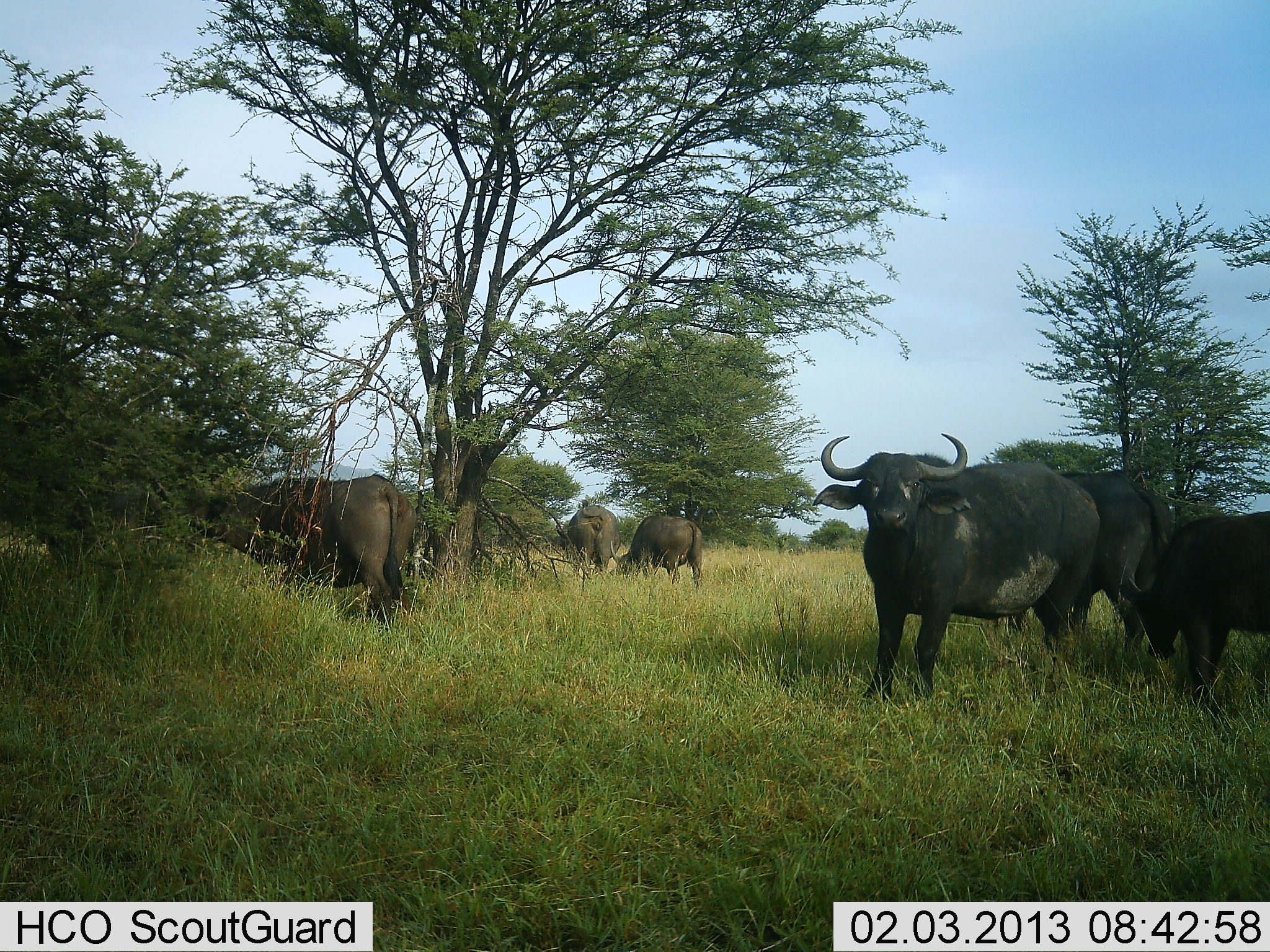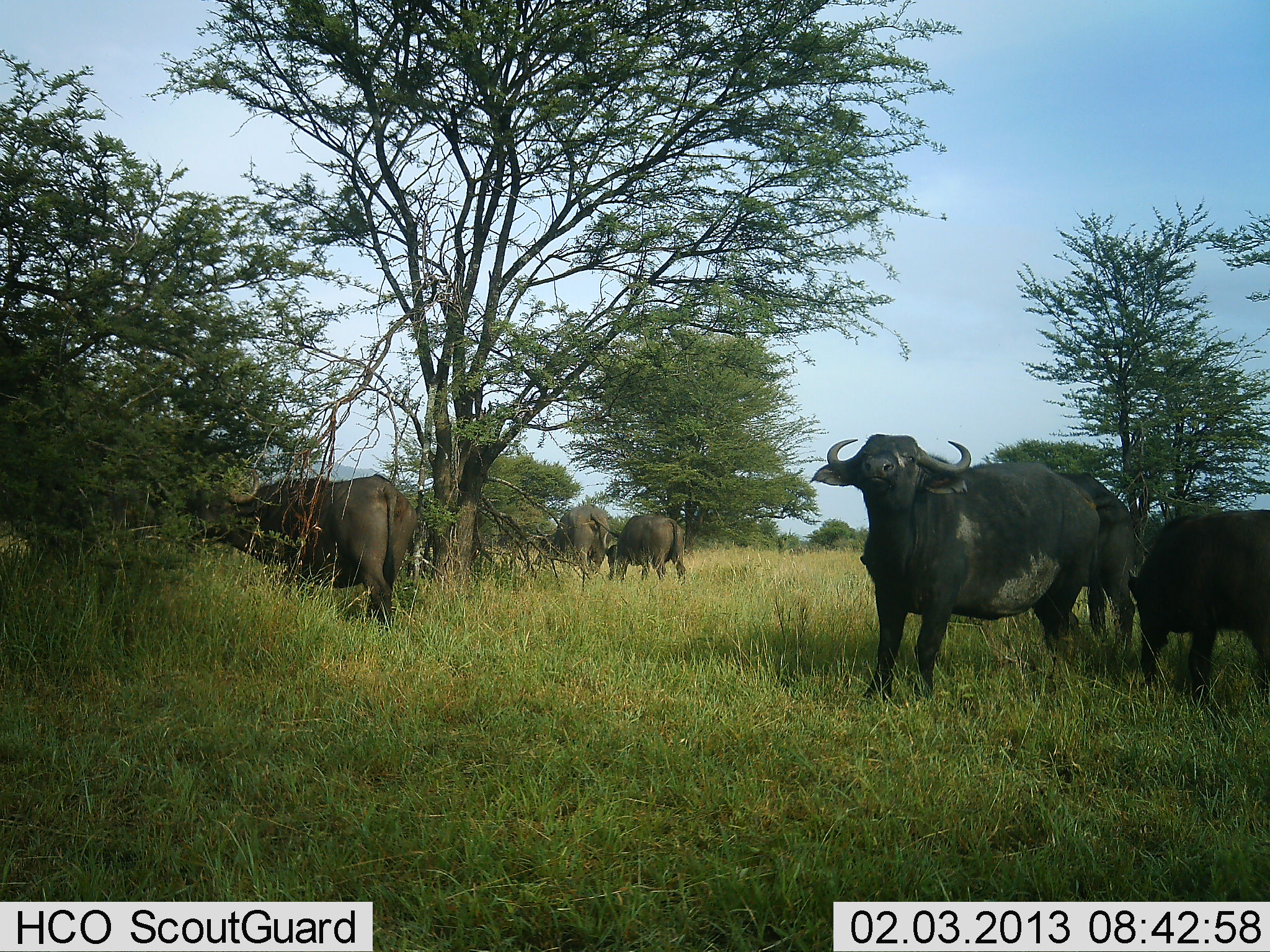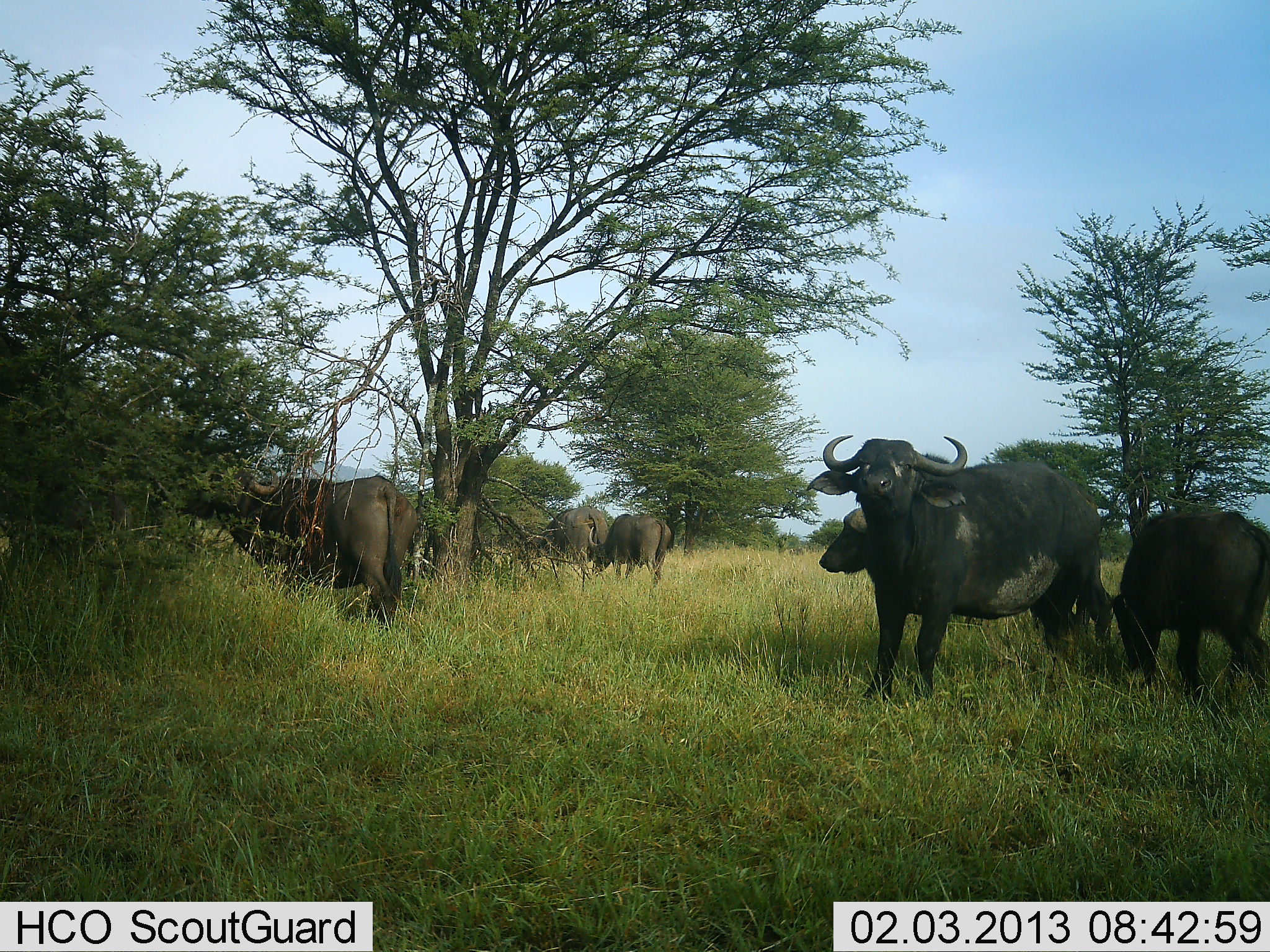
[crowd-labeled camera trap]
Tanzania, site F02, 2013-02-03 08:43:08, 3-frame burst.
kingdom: Animalia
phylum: Chordata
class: Mammalia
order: Artiodactyla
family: Bovidae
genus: Syncerus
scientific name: Syncerus caffer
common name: cape buffalo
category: buffalo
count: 7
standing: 78%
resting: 11%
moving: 78%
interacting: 6%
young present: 17%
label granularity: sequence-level